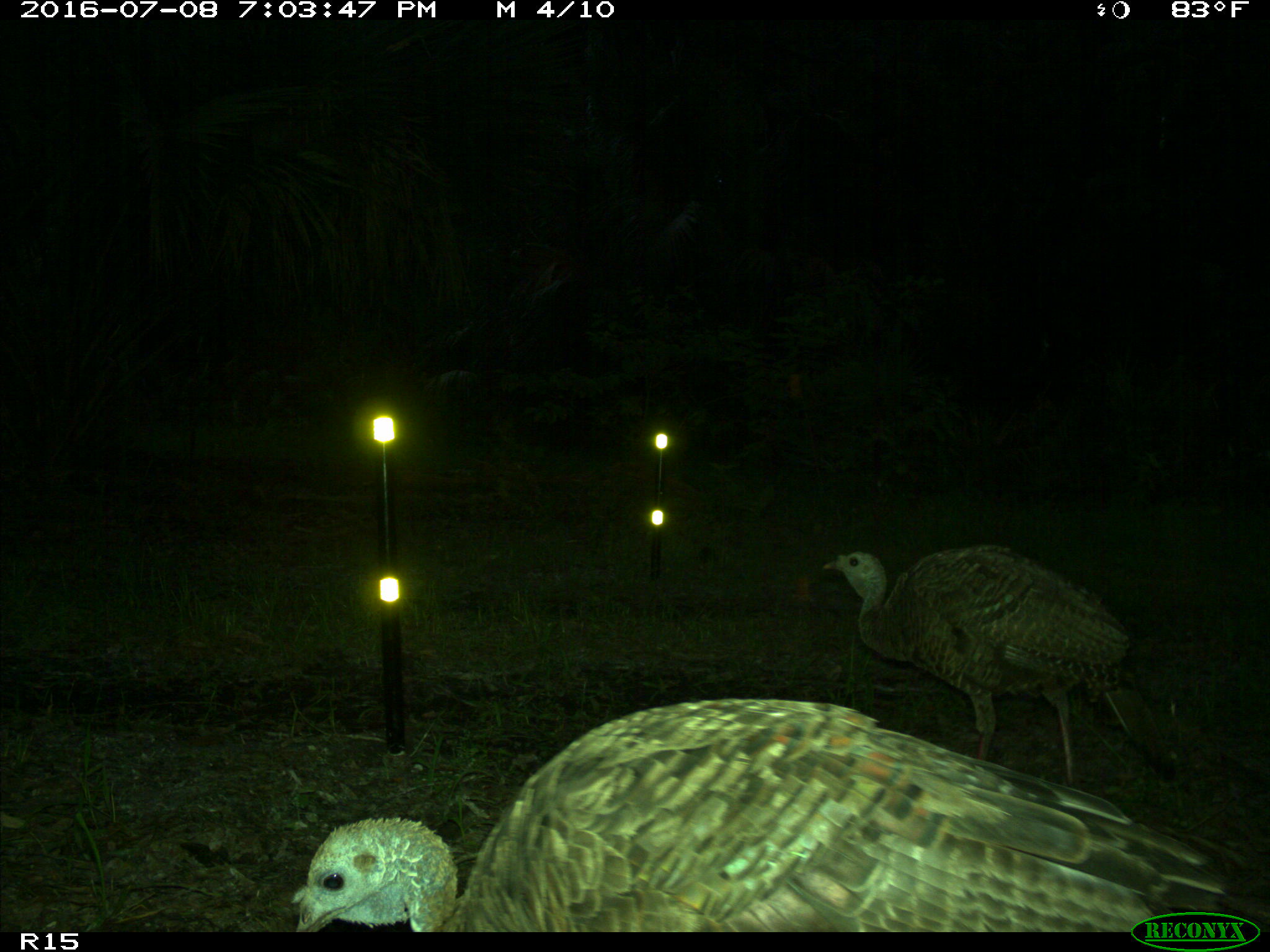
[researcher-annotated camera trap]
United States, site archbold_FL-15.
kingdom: Animalia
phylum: Chordata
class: Aves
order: Galliformes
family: Phasianidae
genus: Meleagris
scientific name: Meleagris gallopavo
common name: wild turkey